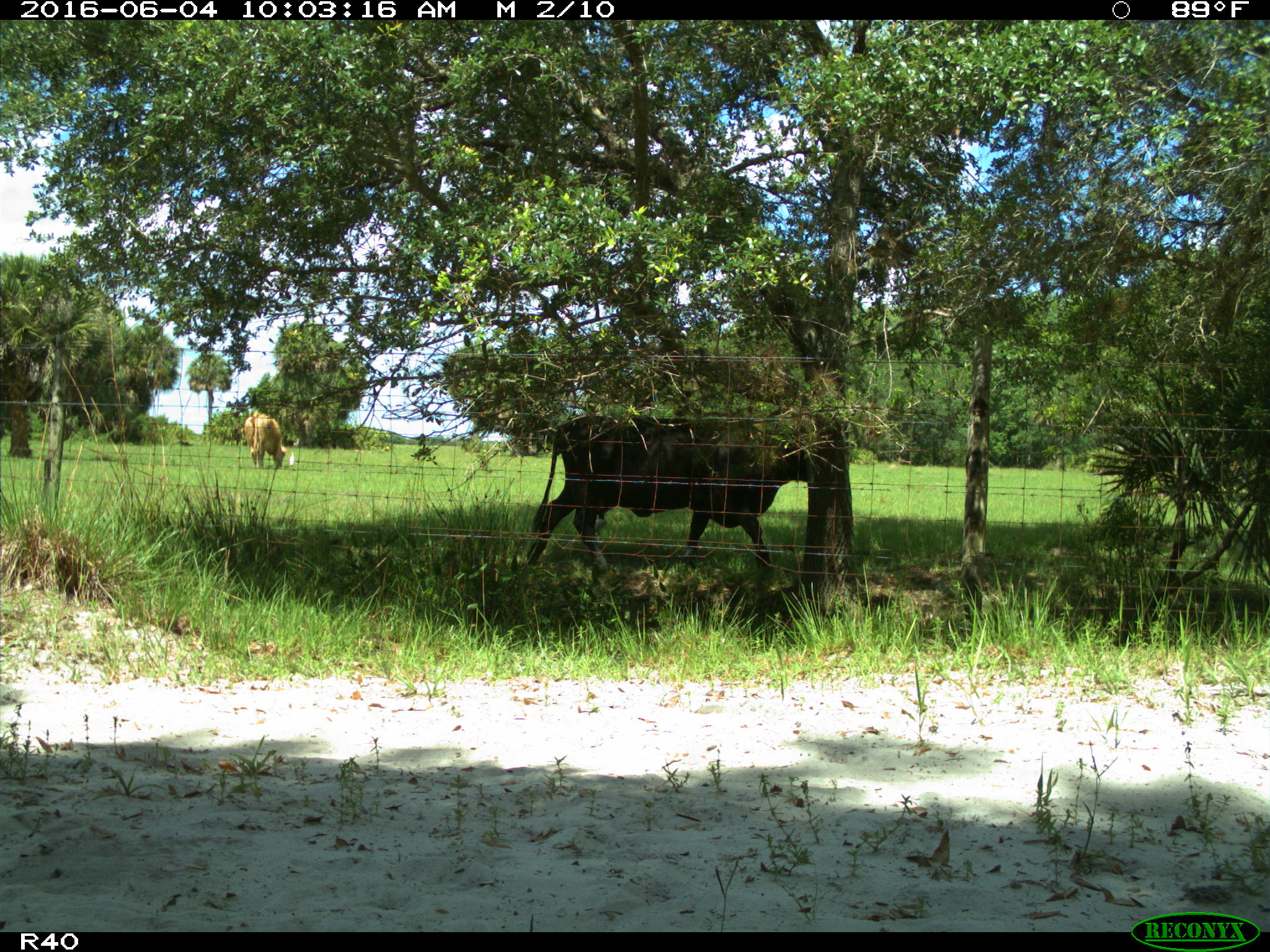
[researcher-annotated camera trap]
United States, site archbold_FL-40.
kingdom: Animalia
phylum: Chordata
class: Mammalia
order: Artiodactyla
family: Bovidae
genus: Bos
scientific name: Bos taurus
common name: domestic cow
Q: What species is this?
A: Bos taurus (domestic cow).